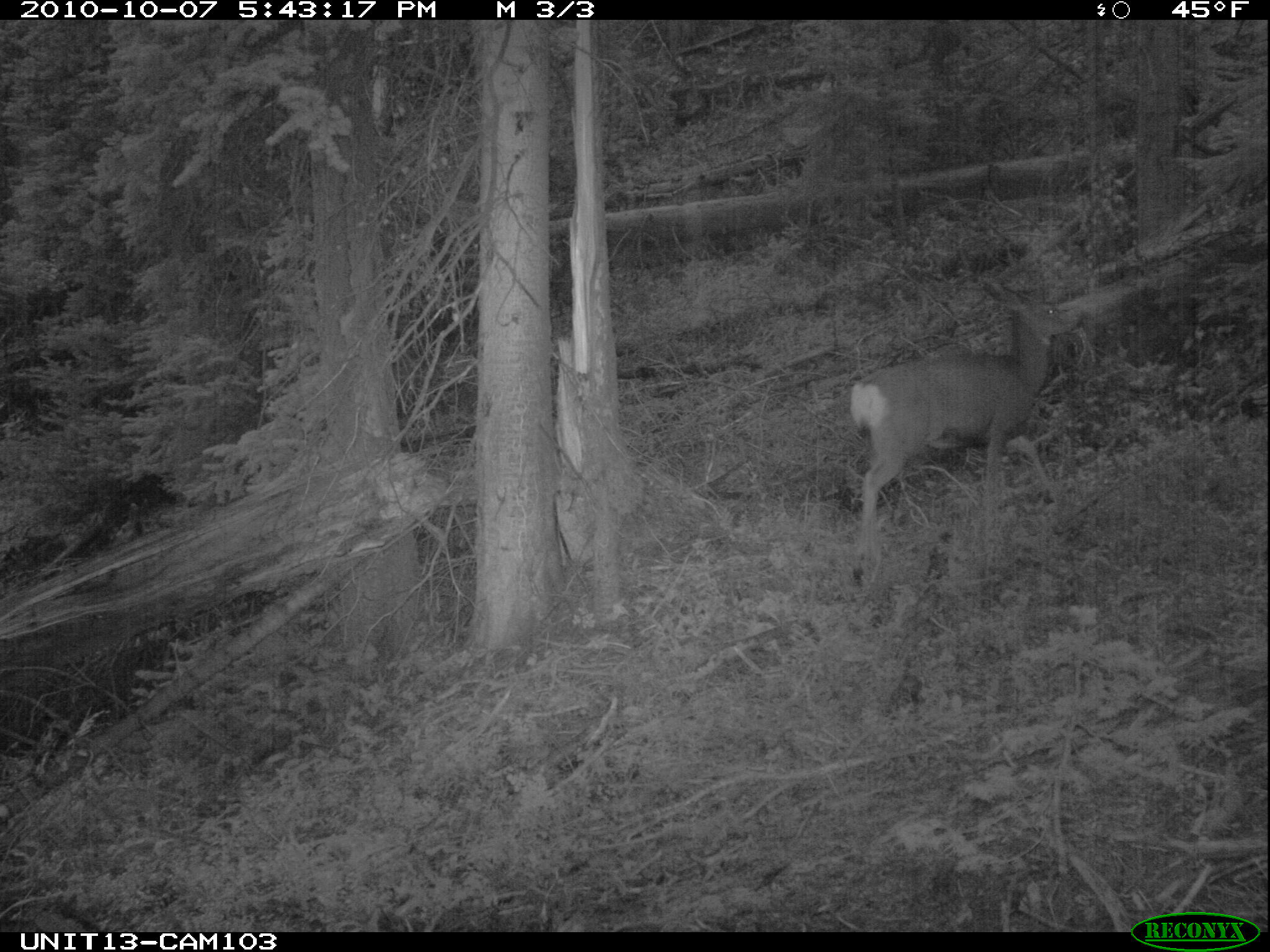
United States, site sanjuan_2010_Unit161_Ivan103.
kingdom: Animalia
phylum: Chordata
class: Mammalia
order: Artiodactyla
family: Cervidae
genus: Odocoileus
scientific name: Odocoileus hemionus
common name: mule deer